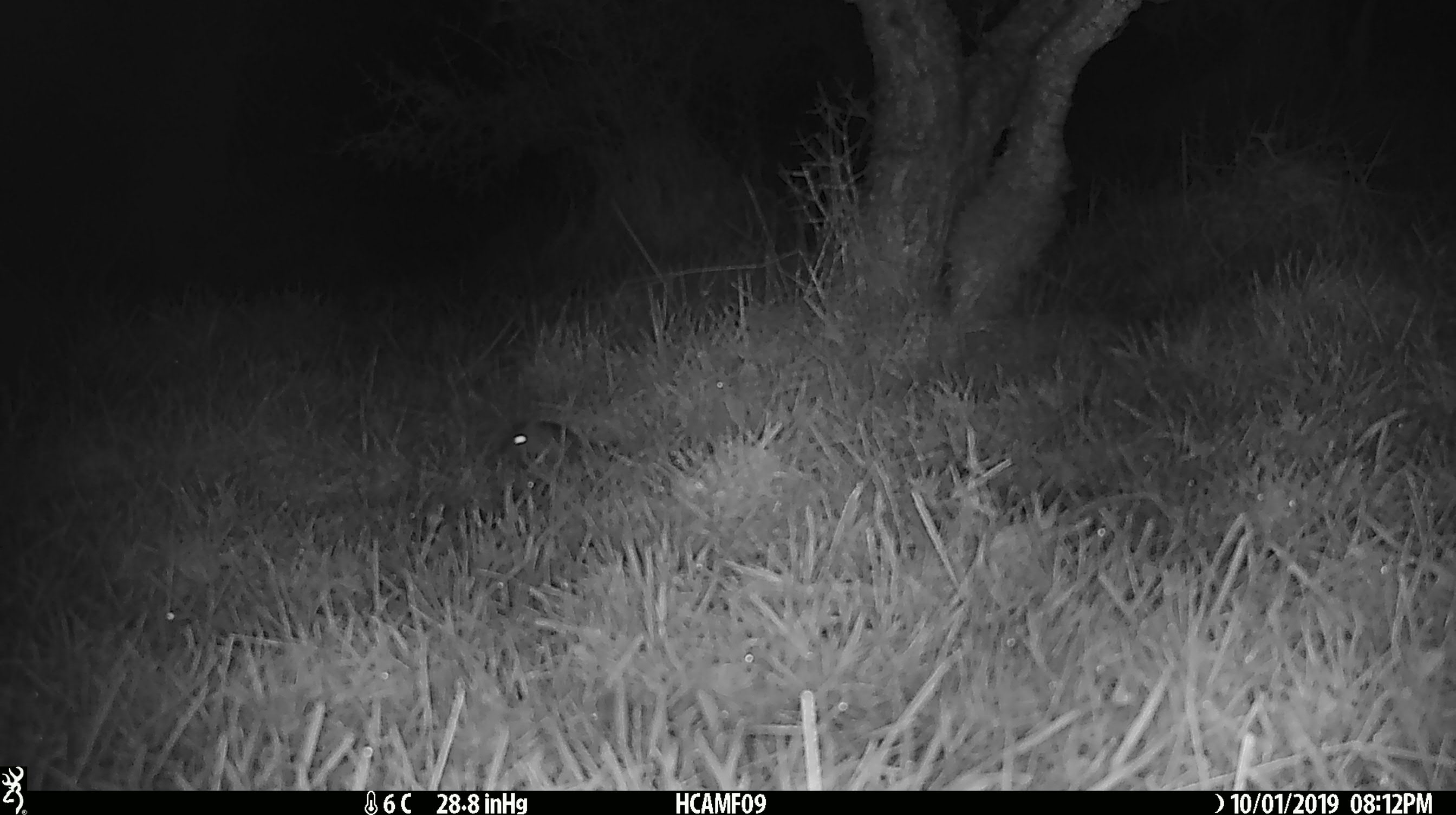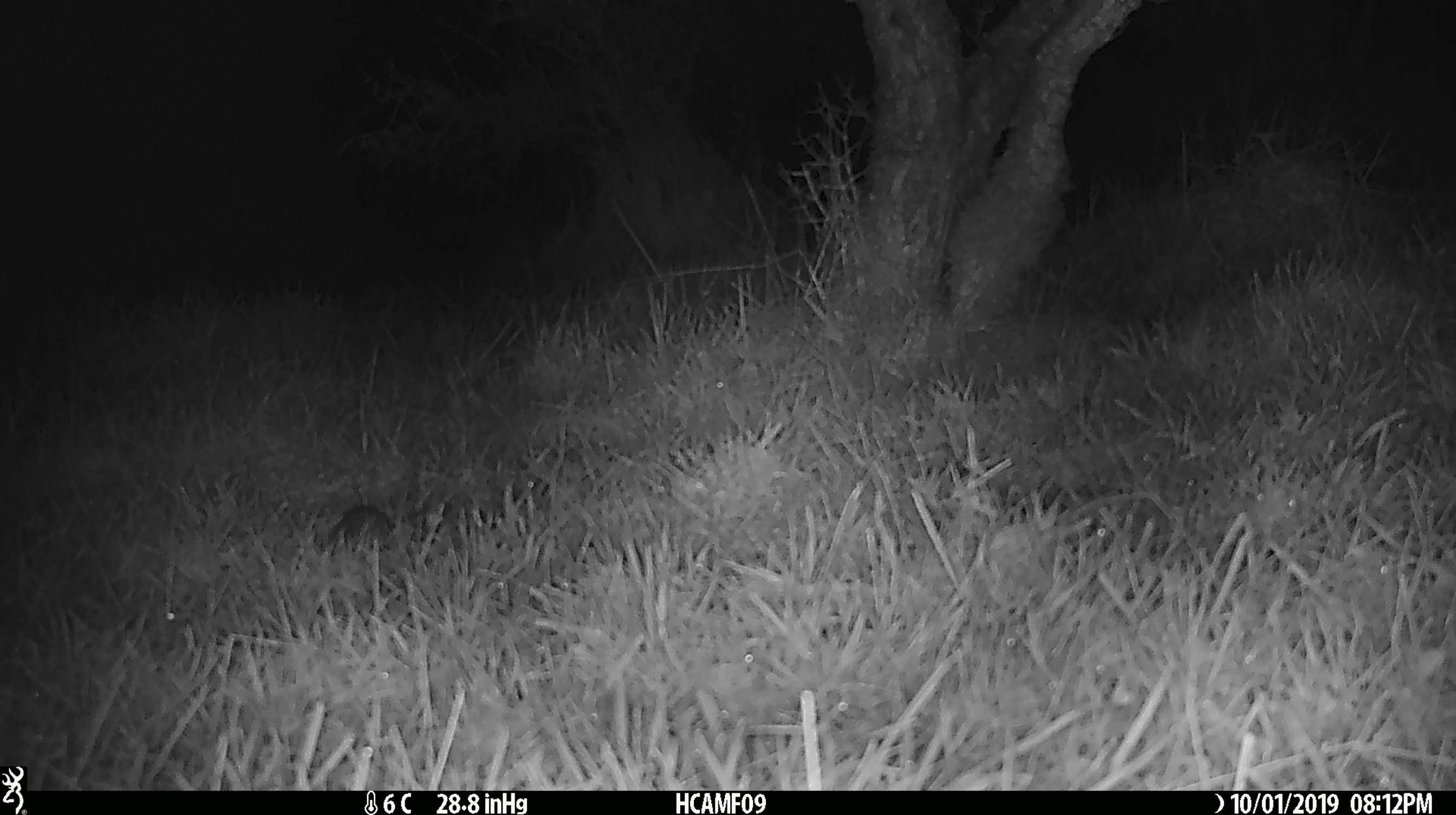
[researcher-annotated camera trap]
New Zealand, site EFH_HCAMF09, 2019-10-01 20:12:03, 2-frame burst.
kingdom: Animalia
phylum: Chordata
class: Mammalia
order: Rodentia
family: Muridae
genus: Mus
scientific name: Mus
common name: mouse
Mouse (Mus).